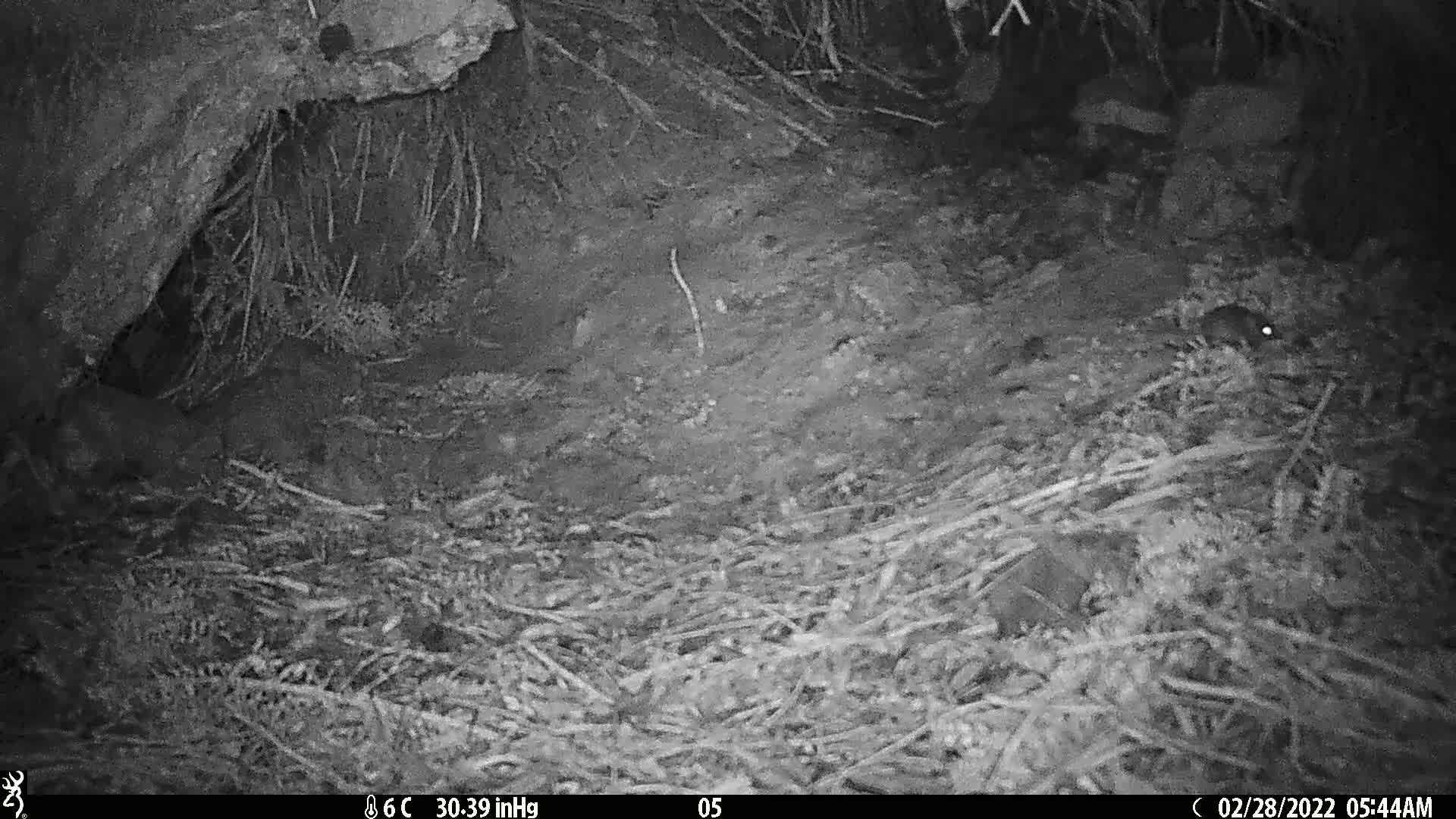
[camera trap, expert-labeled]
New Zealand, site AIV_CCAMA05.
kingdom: Animalia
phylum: Chordata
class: Mammalia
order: Rodentia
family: Muridae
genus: Mus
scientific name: Mus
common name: mouse